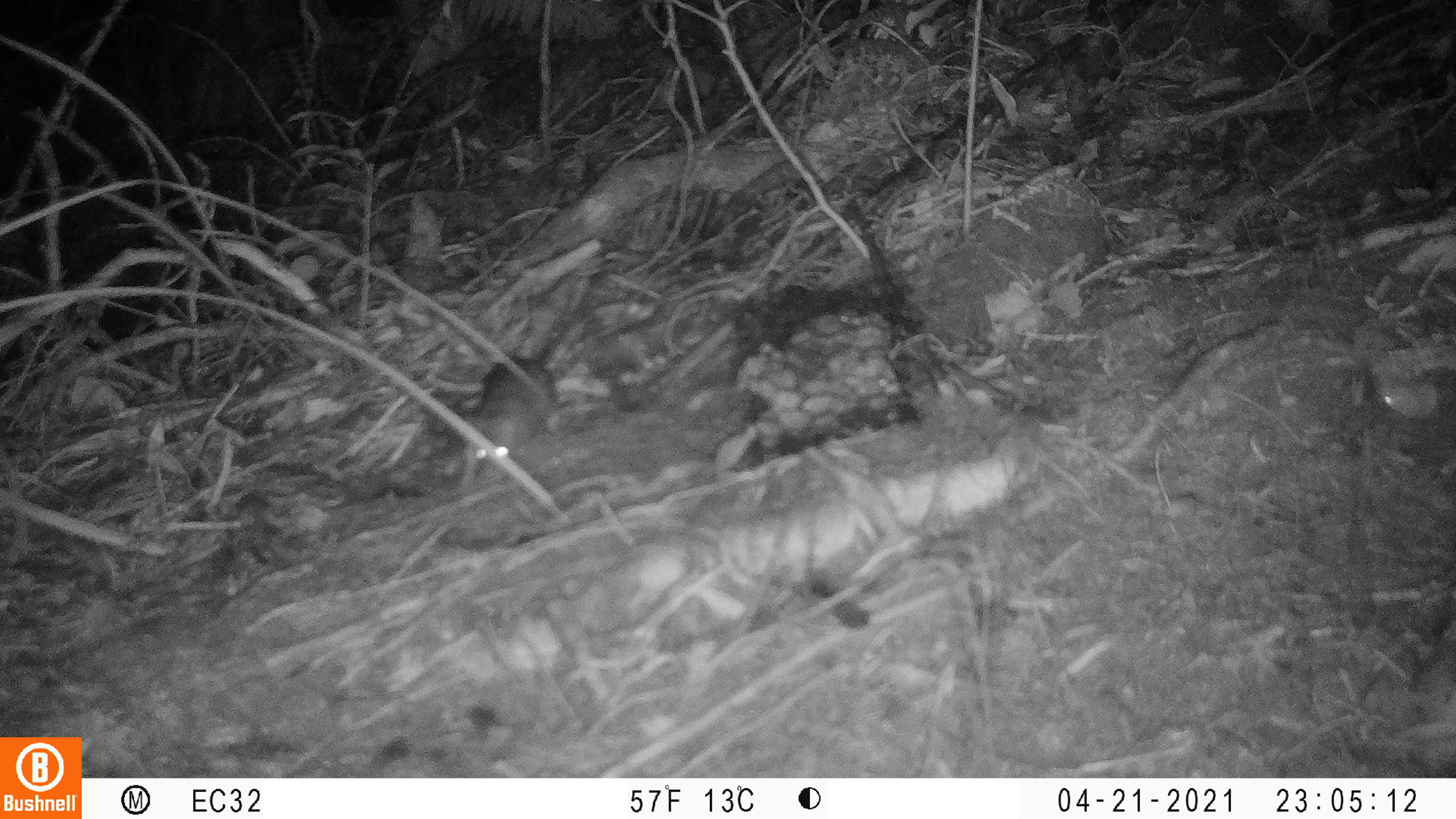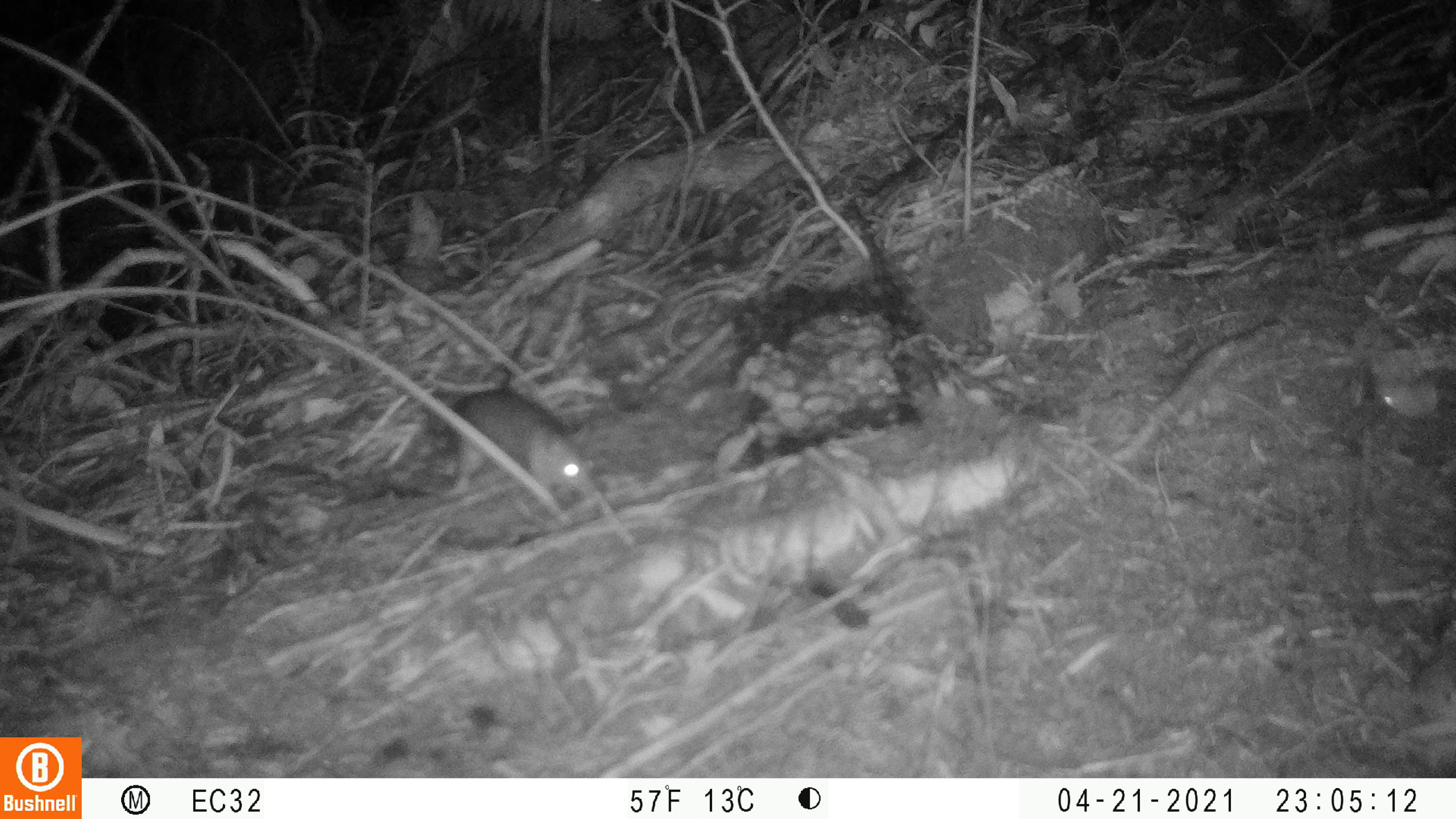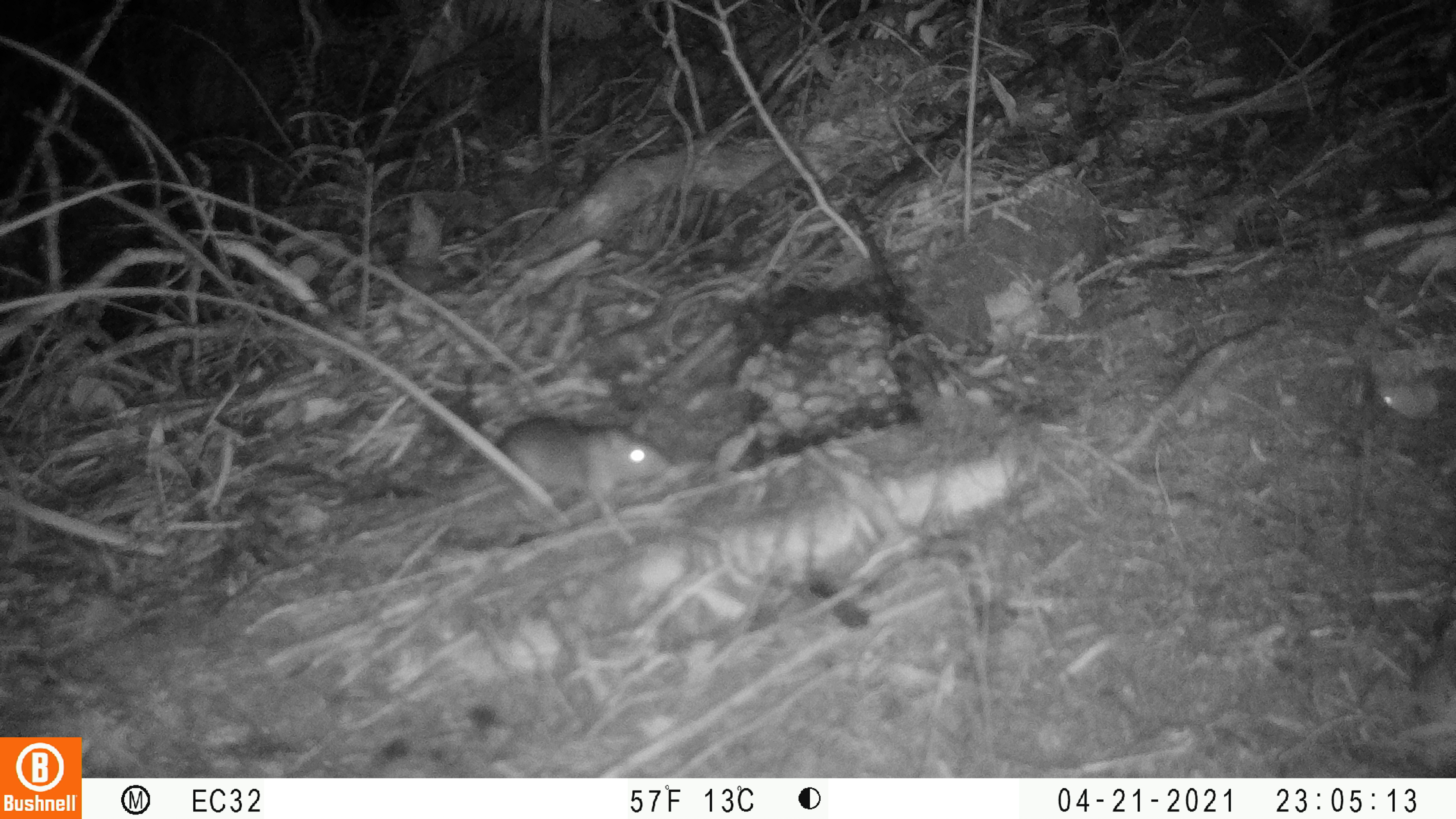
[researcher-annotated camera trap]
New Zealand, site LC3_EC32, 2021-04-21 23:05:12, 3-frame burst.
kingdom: Animalia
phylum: Chordata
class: Mammalia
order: Rodentia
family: Muridae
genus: Rattus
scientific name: Rattus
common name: rat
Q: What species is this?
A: Rat (Rattus).